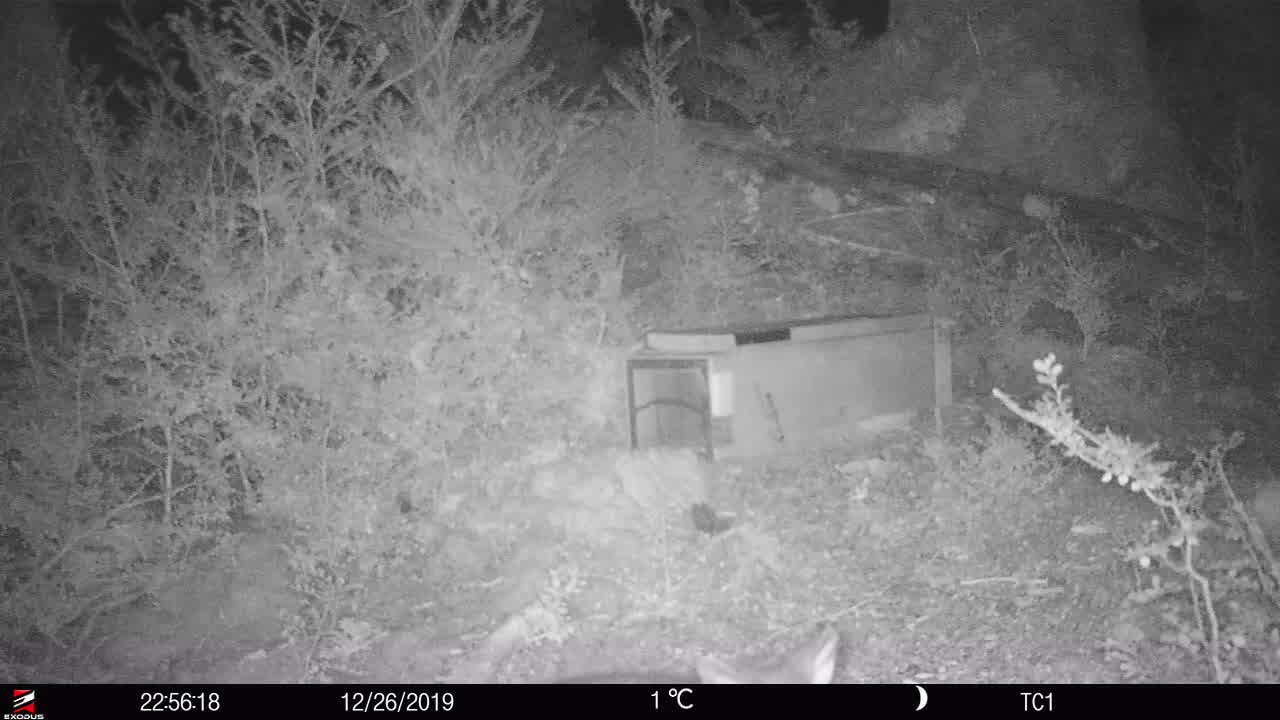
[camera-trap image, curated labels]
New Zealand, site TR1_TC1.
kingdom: Animalia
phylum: Chordata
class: Mammalia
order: Diprotodontia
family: Phalangeridae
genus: Trichosurus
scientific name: Trichosurus vulpecula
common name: common brushtail possum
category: possum